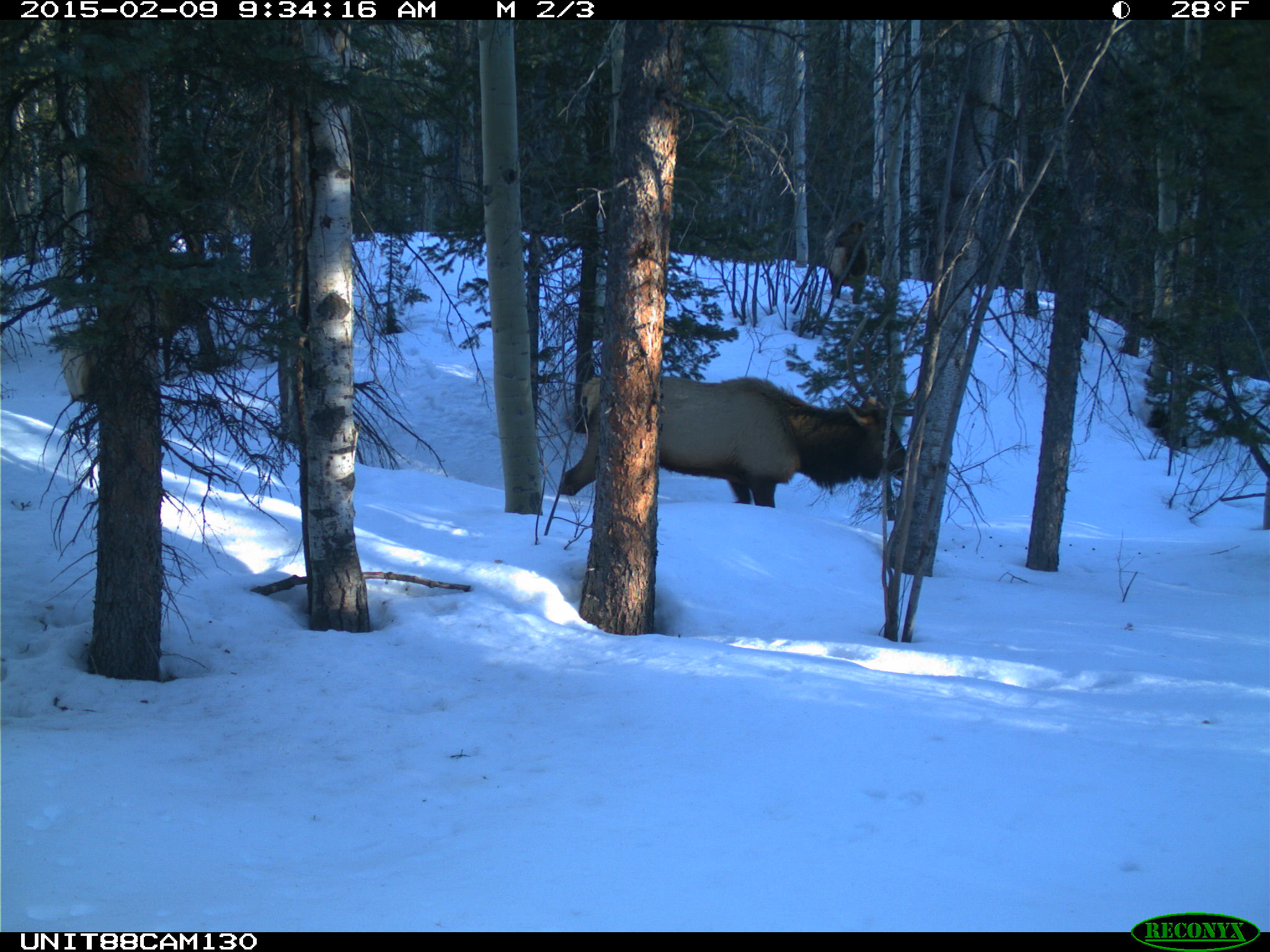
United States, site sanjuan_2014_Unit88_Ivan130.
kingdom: Animalia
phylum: Chordata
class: Mammalia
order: Artiodactyla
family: Cervidae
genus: Cervus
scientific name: Cervus elaphus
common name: red deer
Cervus elaphus (red deer).